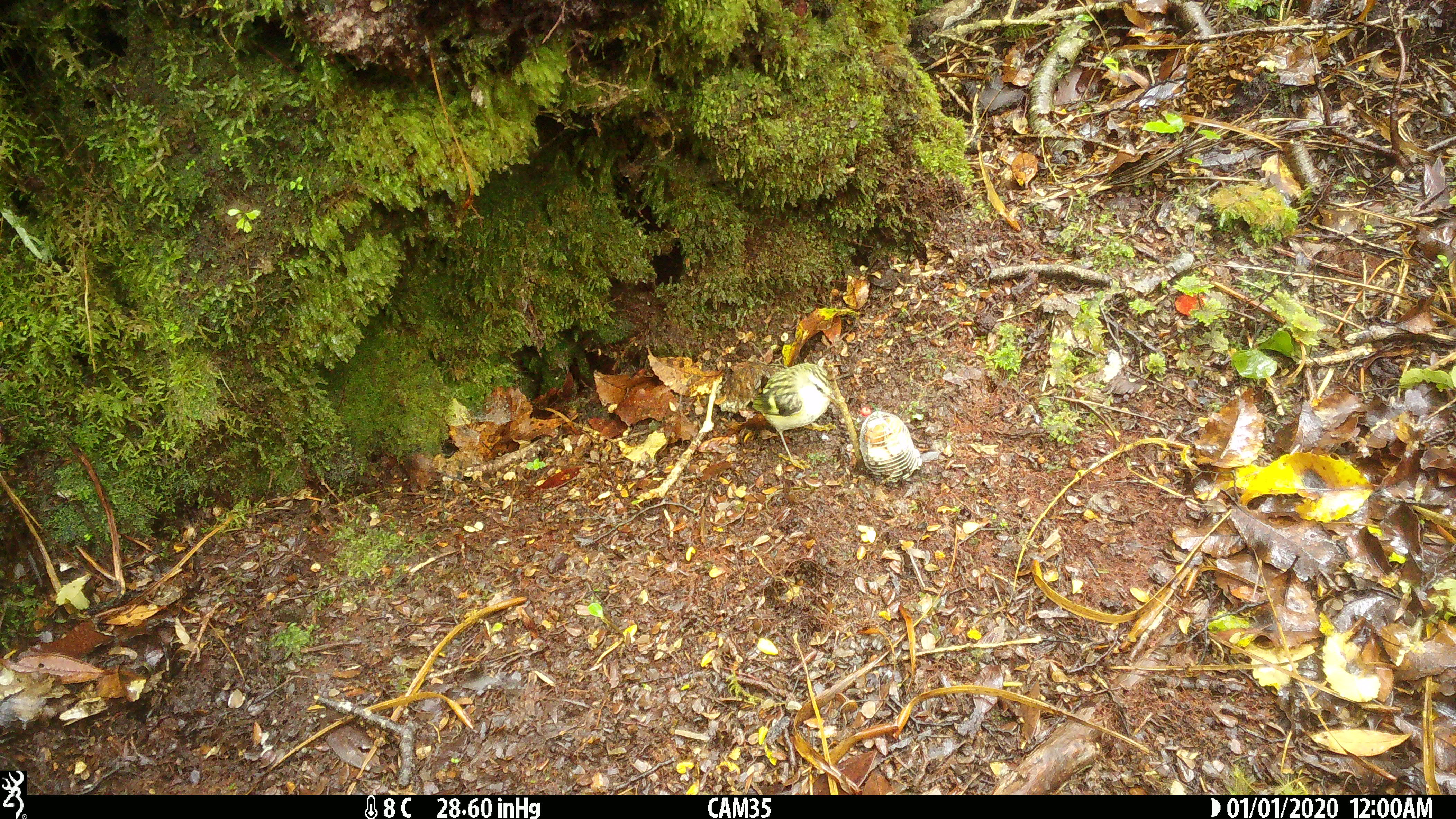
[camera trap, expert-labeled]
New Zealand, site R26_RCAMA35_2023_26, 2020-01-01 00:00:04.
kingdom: Animalia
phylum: Chordata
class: Aves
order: Passeriformes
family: Acanthisittidae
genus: Acanthisitta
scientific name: Acanthisitta chloris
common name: rifleman